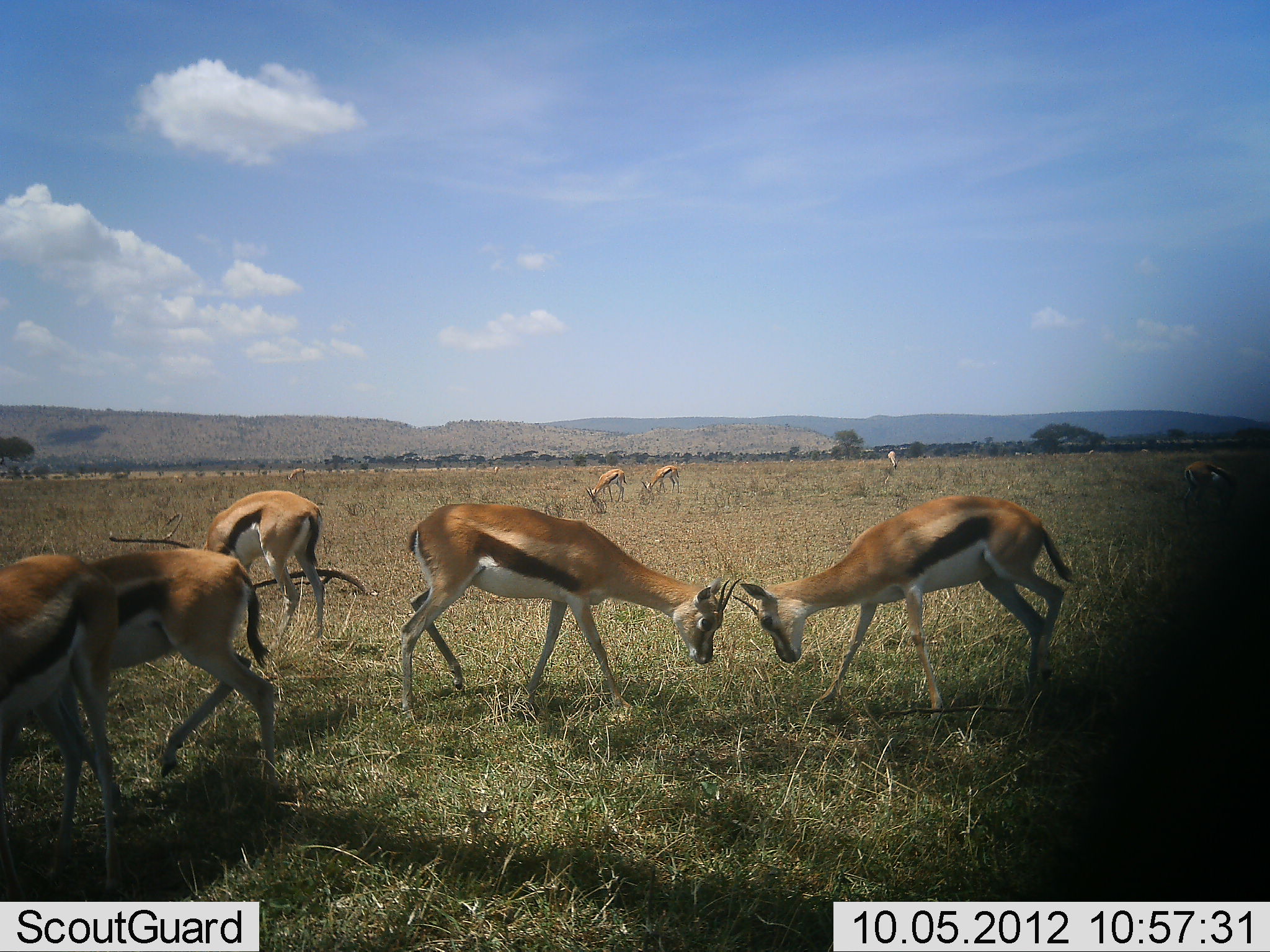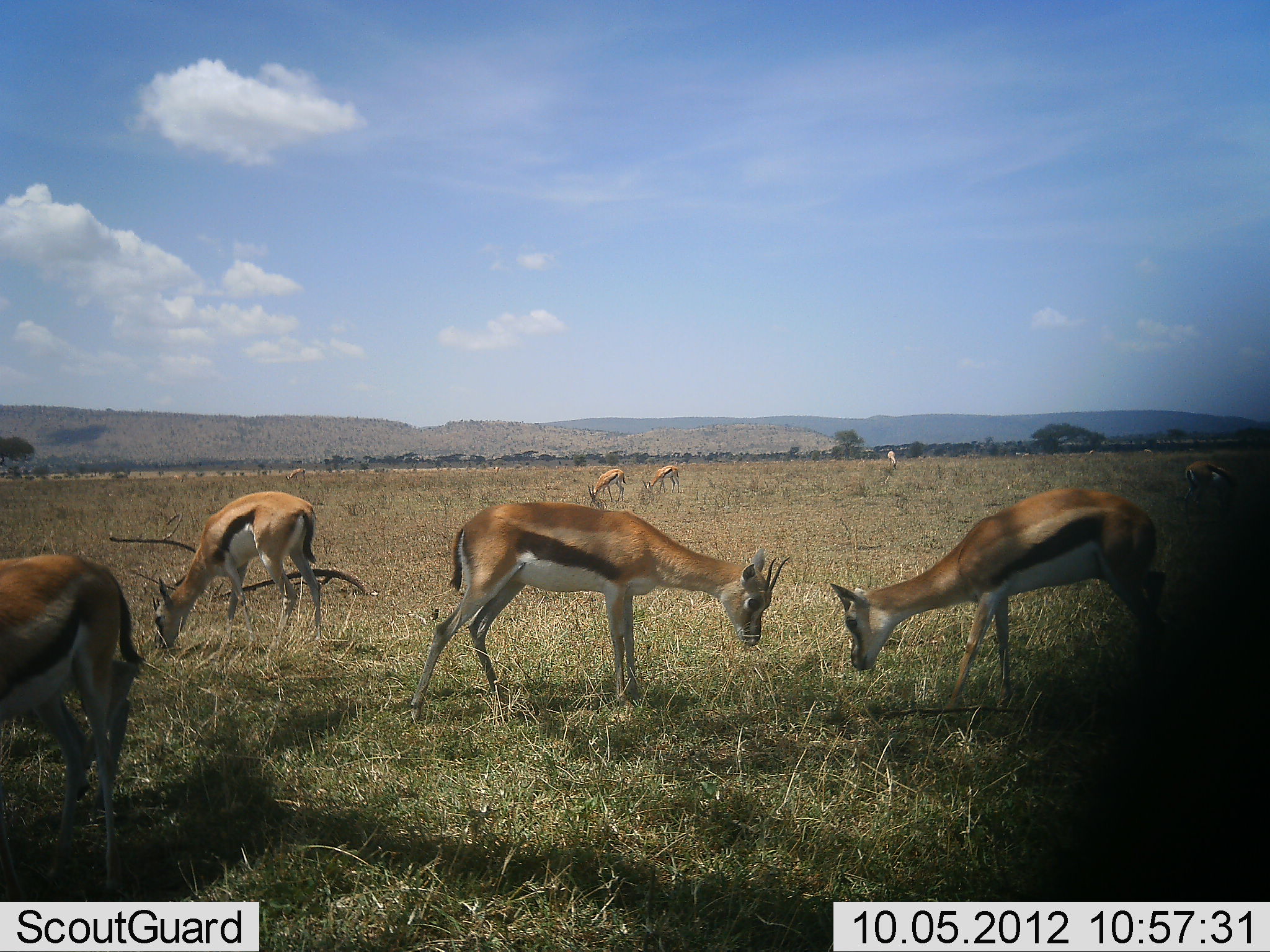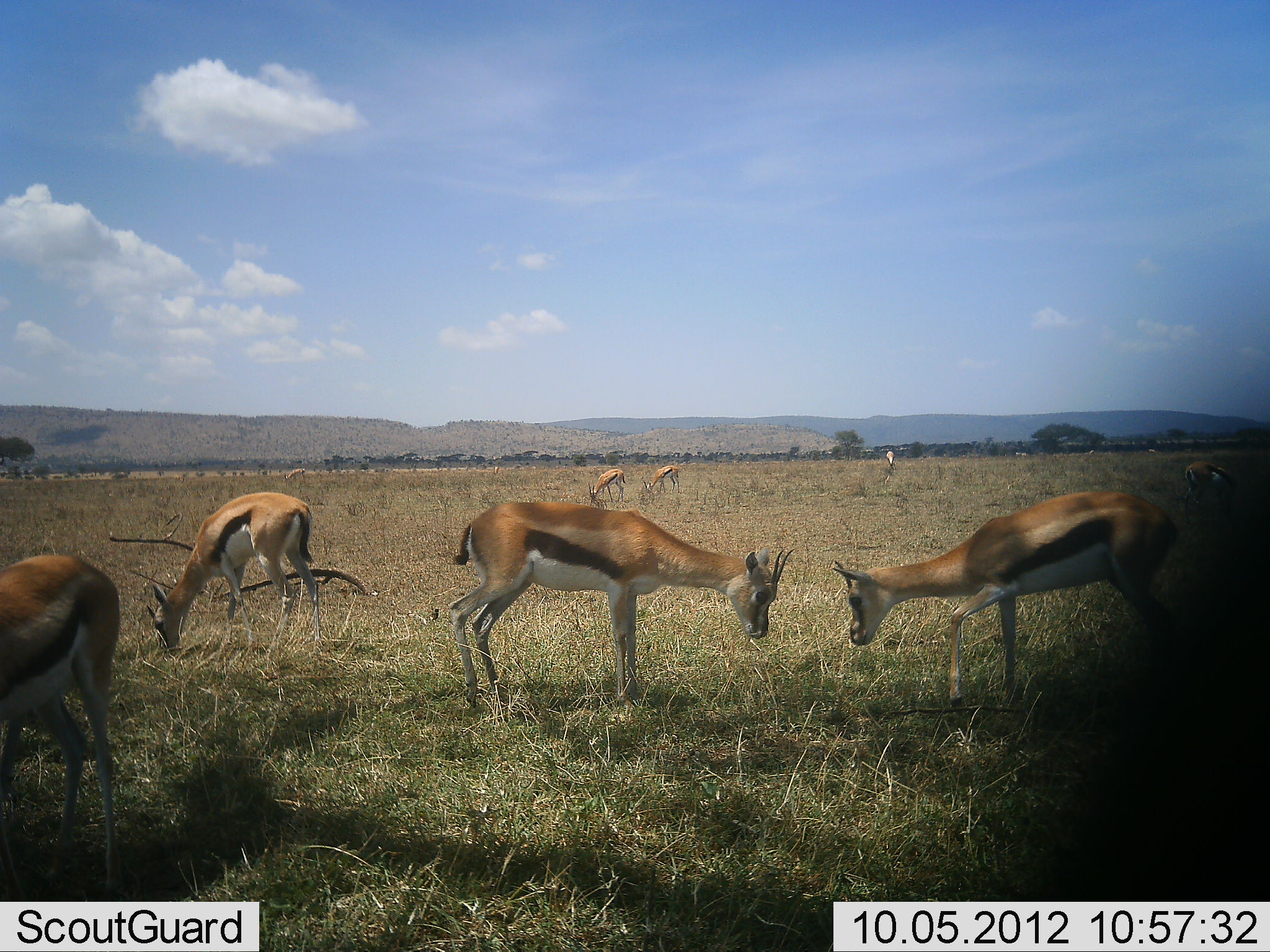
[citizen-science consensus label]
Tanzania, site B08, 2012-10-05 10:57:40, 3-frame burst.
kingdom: Animalia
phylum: Chordata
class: Mammalia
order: Artiodactyla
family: Bovidae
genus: Eudorcas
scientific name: Eudorcas thomsonii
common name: thomson's gazelle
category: gazellethomsons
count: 8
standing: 40%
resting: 0%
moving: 20%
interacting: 30%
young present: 0%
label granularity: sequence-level